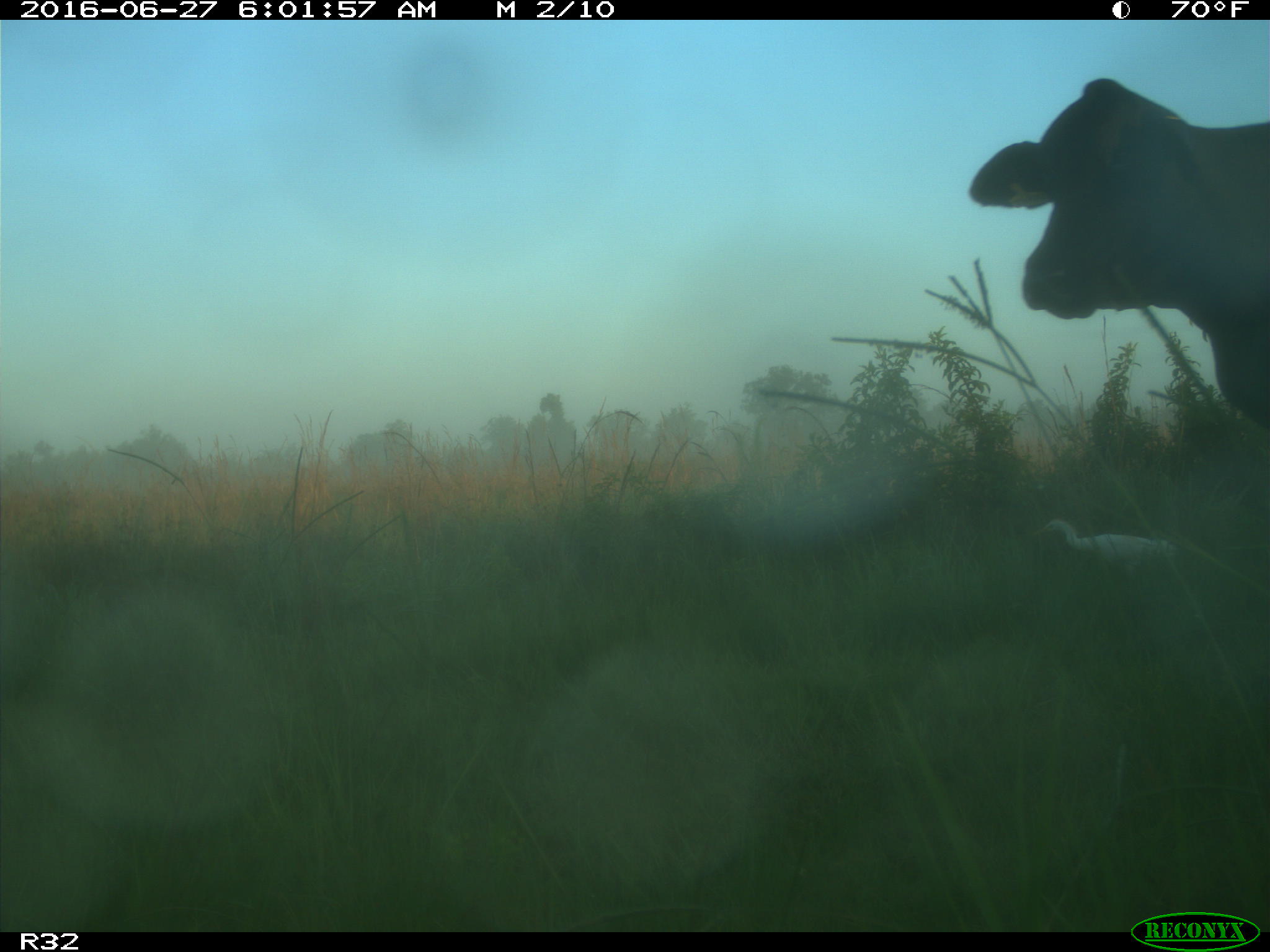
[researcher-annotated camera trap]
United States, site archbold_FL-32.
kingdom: Animalia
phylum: Chordata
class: Mammalia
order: Artiodactyla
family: Bovidae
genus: Bos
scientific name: Bos taurus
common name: domestic cow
Bos taurus (domestic cow).